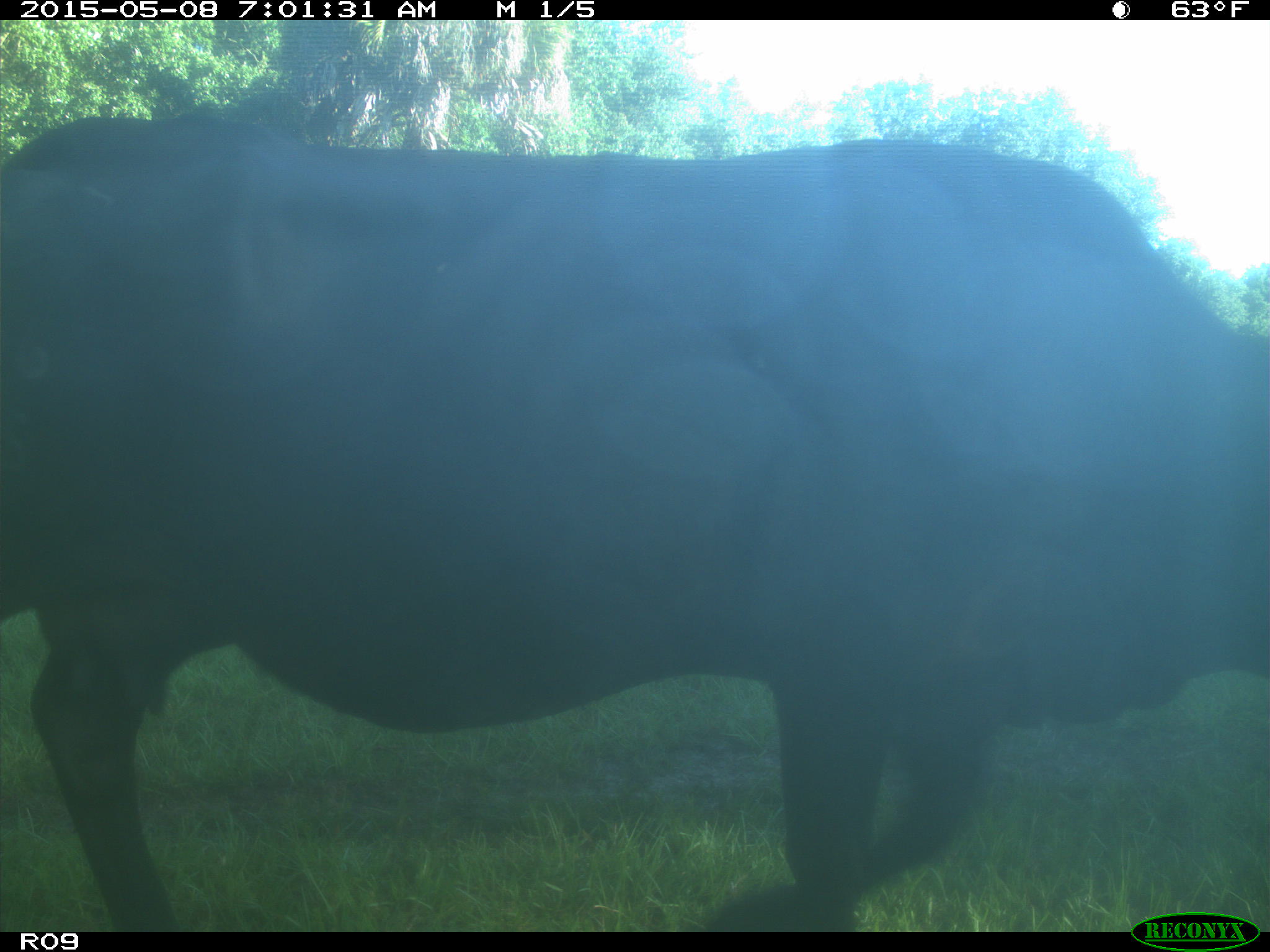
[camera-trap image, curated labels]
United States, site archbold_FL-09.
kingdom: Animalia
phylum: Chordata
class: Mammalia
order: Artiodactyla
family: Bovidae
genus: Bos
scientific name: Bos taurus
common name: domestic cow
Bos taurus (domestic cow).